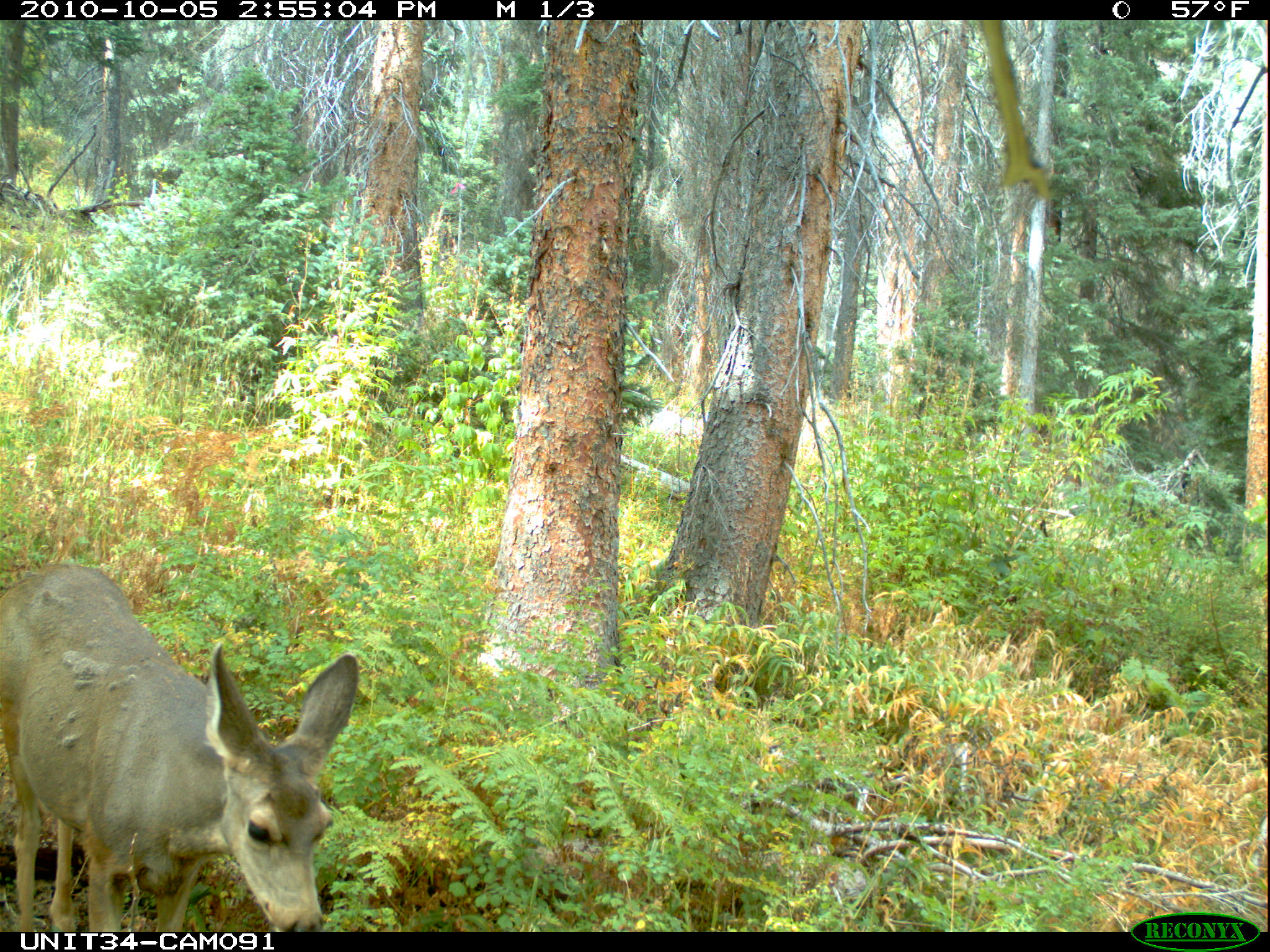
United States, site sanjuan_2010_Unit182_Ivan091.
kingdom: Animalia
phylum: Chordata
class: Mammalia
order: Artiodactyla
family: Cervidae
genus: Odocoileus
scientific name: Odocoileus hemionus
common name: mule deer